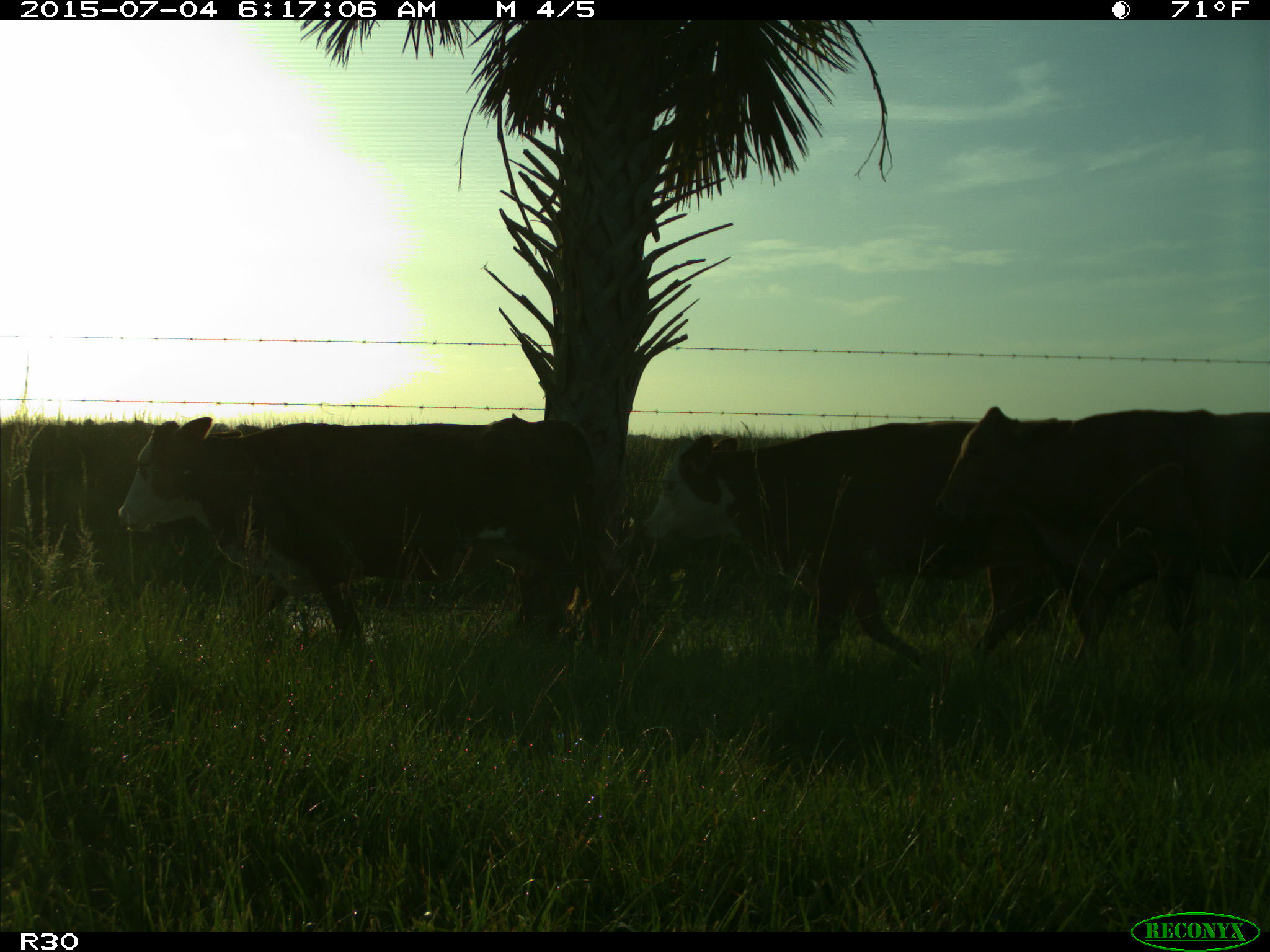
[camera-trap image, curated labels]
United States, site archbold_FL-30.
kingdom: Animalia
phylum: Chordata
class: Mammalia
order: Artiodactyla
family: Bovidae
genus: Bos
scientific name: Bos taurus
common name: domestic cow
Bos taurus (domestic cow).